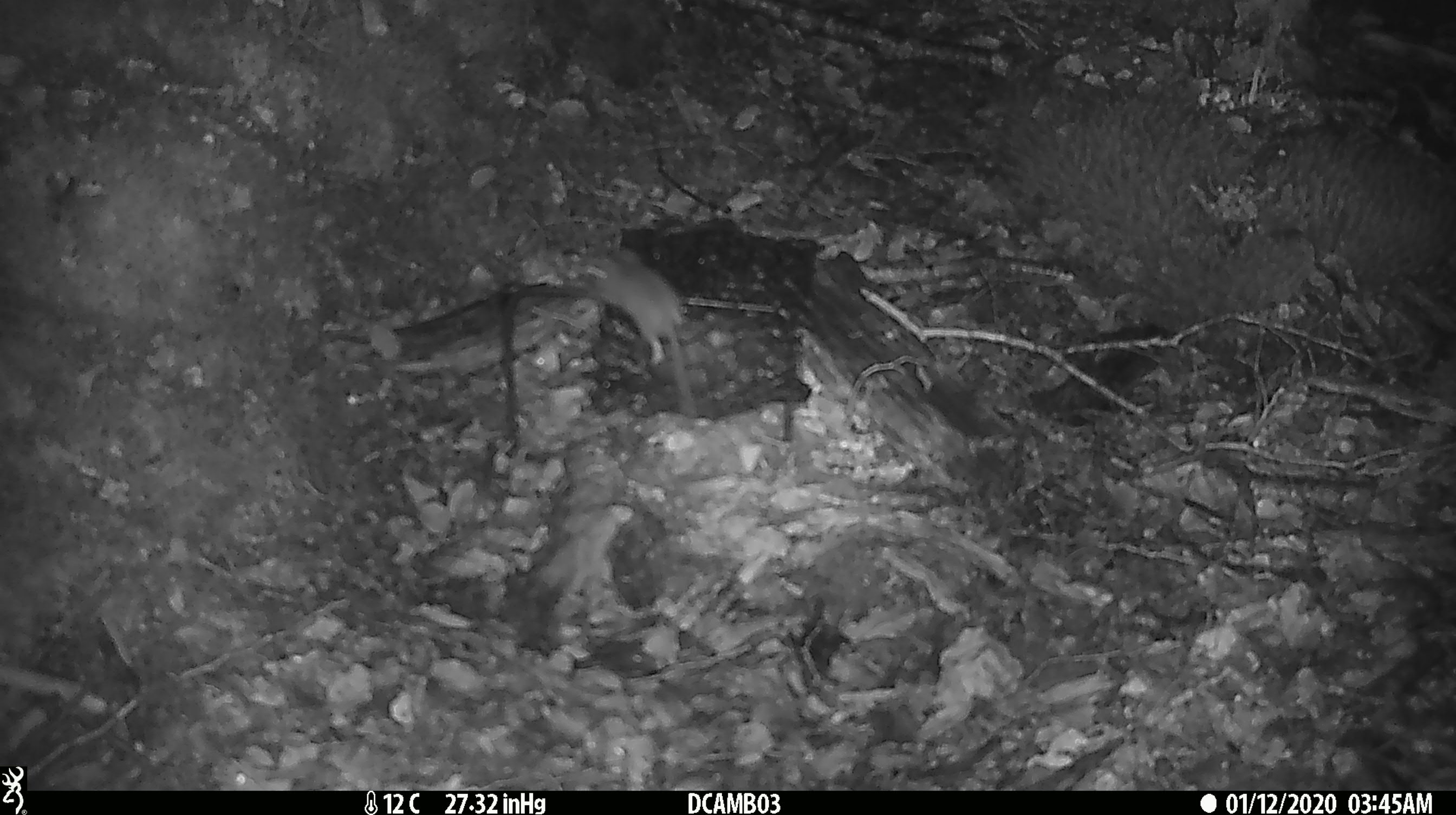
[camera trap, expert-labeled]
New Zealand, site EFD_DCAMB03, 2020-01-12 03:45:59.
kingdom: Animalia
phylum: Chordata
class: Mammalia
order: Rodentia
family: Muridae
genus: Mus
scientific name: Mus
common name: mouse